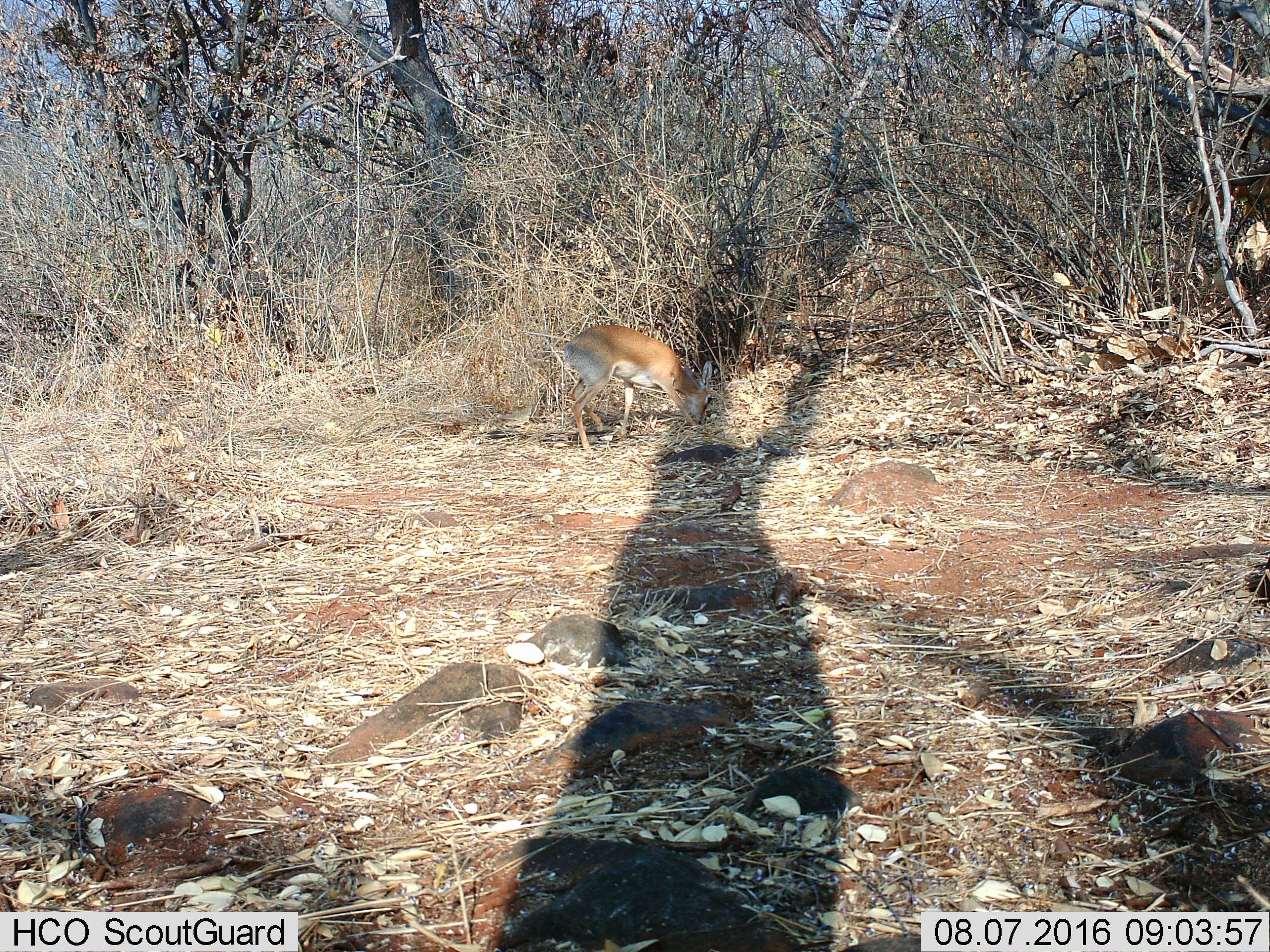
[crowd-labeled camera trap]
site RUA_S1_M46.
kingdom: Animalia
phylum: Chordata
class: Mammalia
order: Artiodactyla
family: Bovidae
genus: Madoqua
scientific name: Madoqua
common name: dik-dik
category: dikdik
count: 1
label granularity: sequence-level